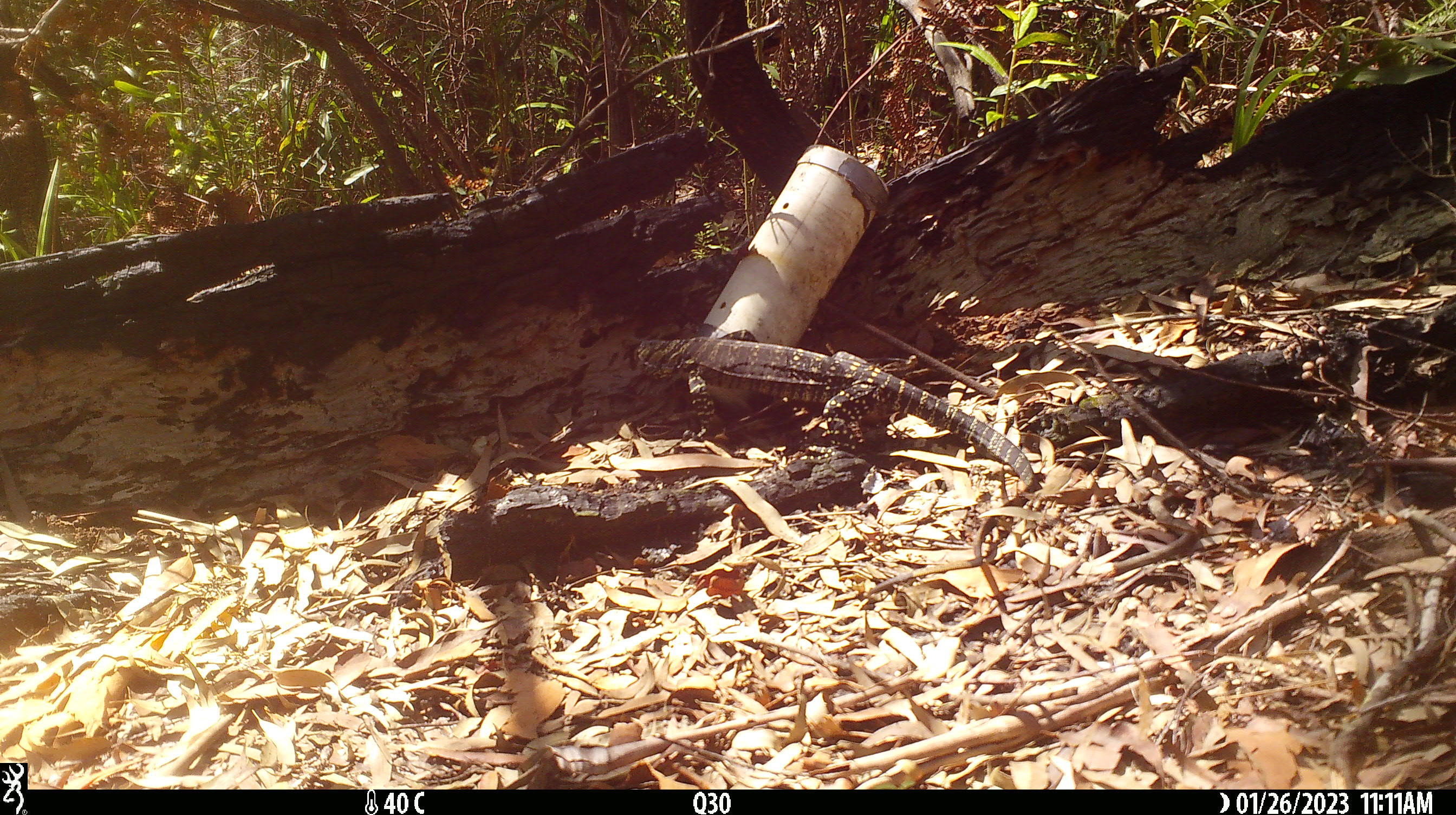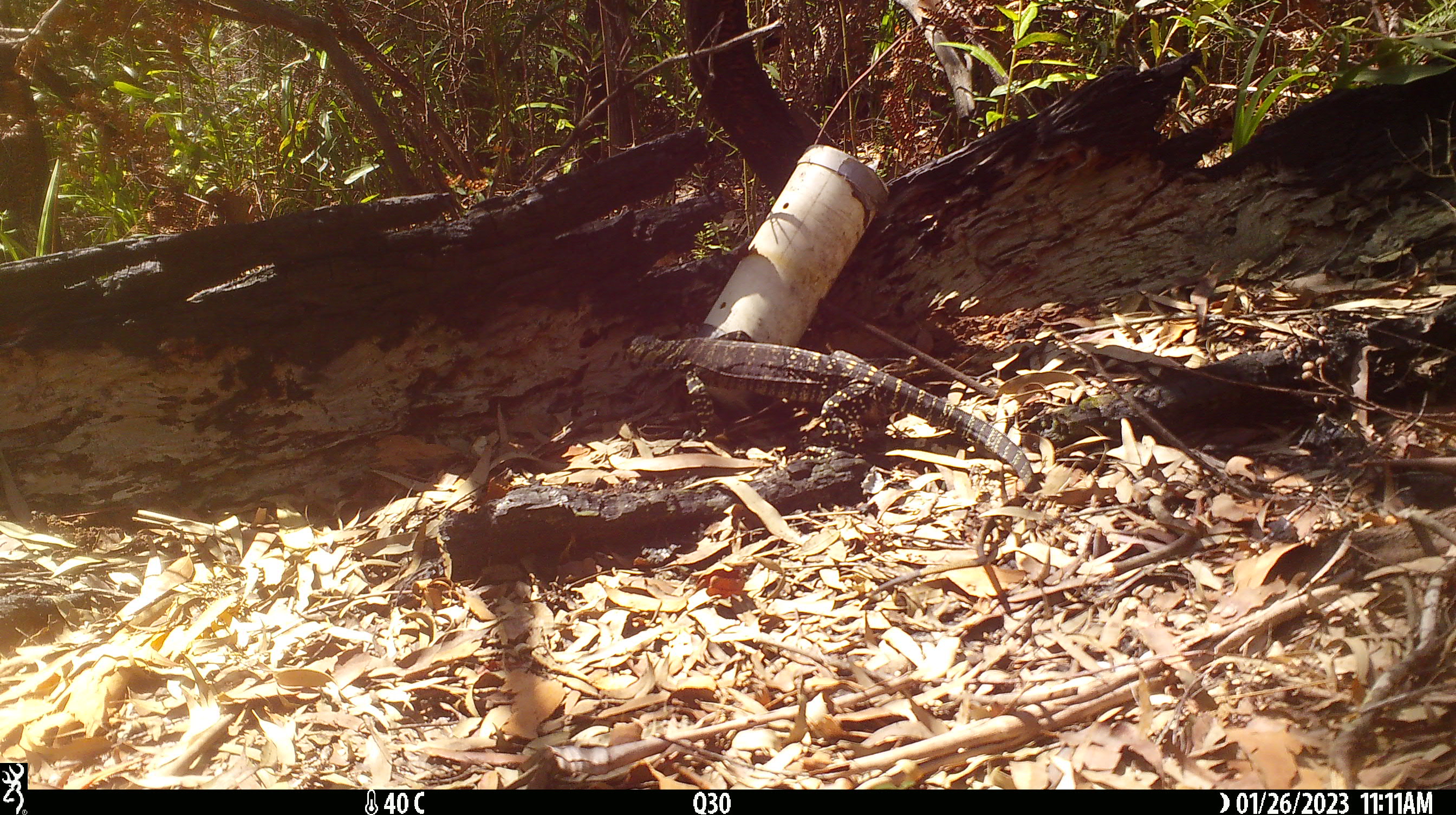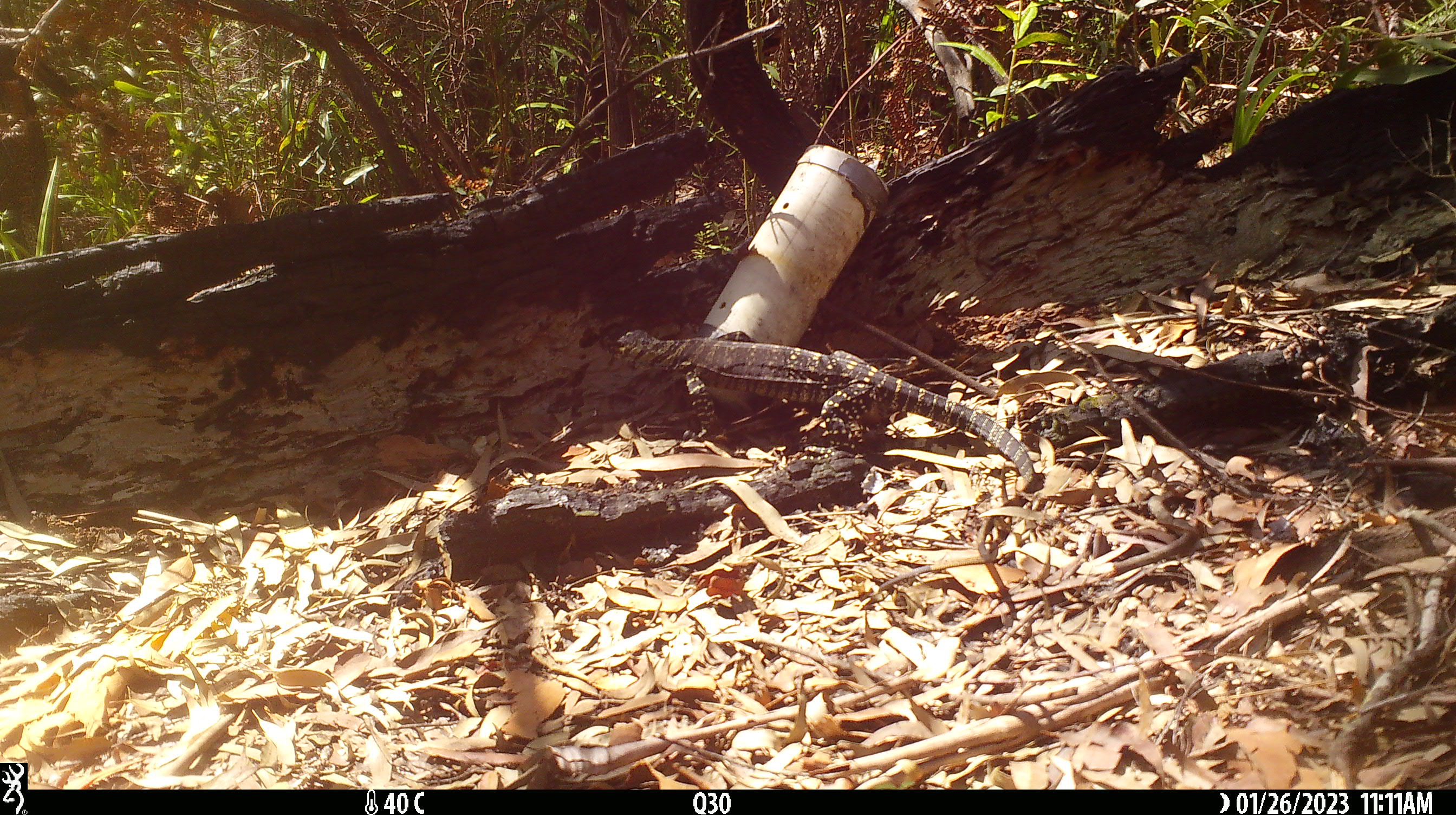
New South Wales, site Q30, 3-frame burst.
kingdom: Animalia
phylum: Chordata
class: Reptilia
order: Squamata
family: Varanidae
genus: Varanus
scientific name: Varanus varius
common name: lace monitor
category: goanna